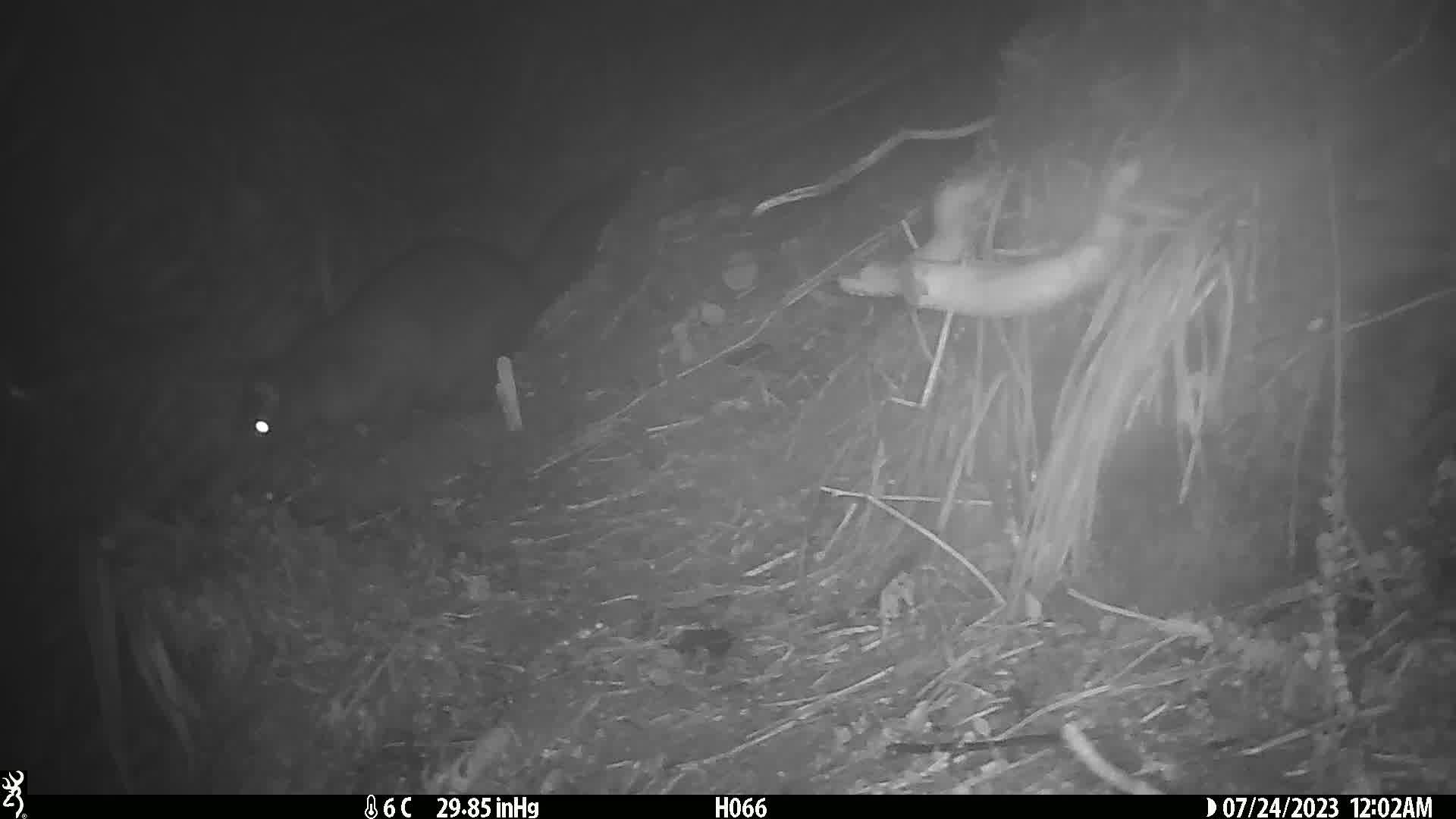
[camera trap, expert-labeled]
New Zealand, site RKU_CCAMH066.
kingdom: Animalia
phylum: Chordata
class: Mammalia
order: Diprotodontia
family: Phalangeridae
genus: Trichosurus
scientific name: Trichosurus vulpecula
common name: common brushtail possum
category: possum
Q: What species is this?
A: Possum (common brushtail possum) (Trichosurus vulpecula).